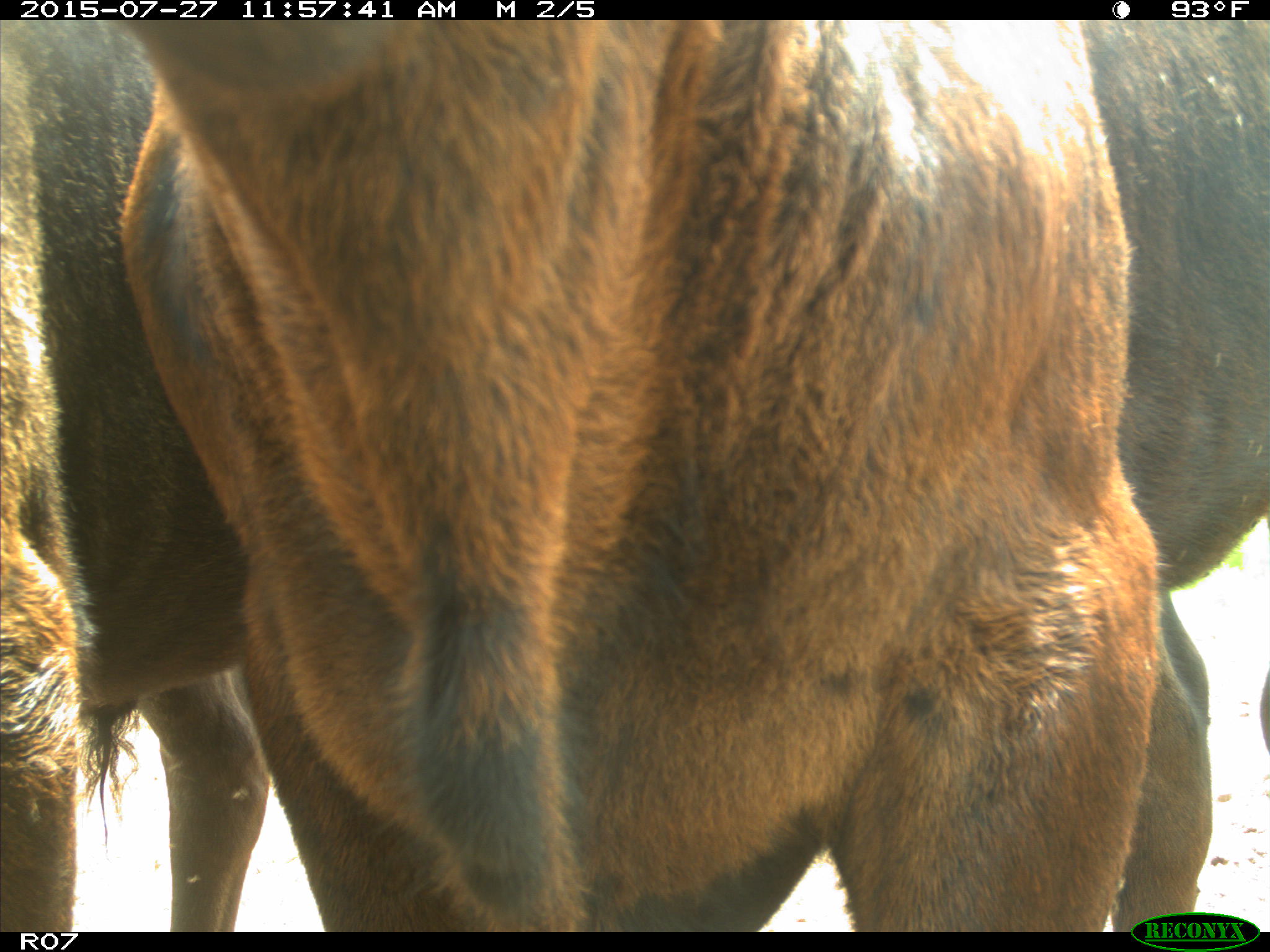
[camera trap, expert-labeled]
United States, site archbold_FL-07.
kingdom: Animalia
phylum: Chordata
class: Mammalia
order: Artiodactyla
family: Bovidae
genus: Bos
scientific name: Bos taurus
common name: domestic cow